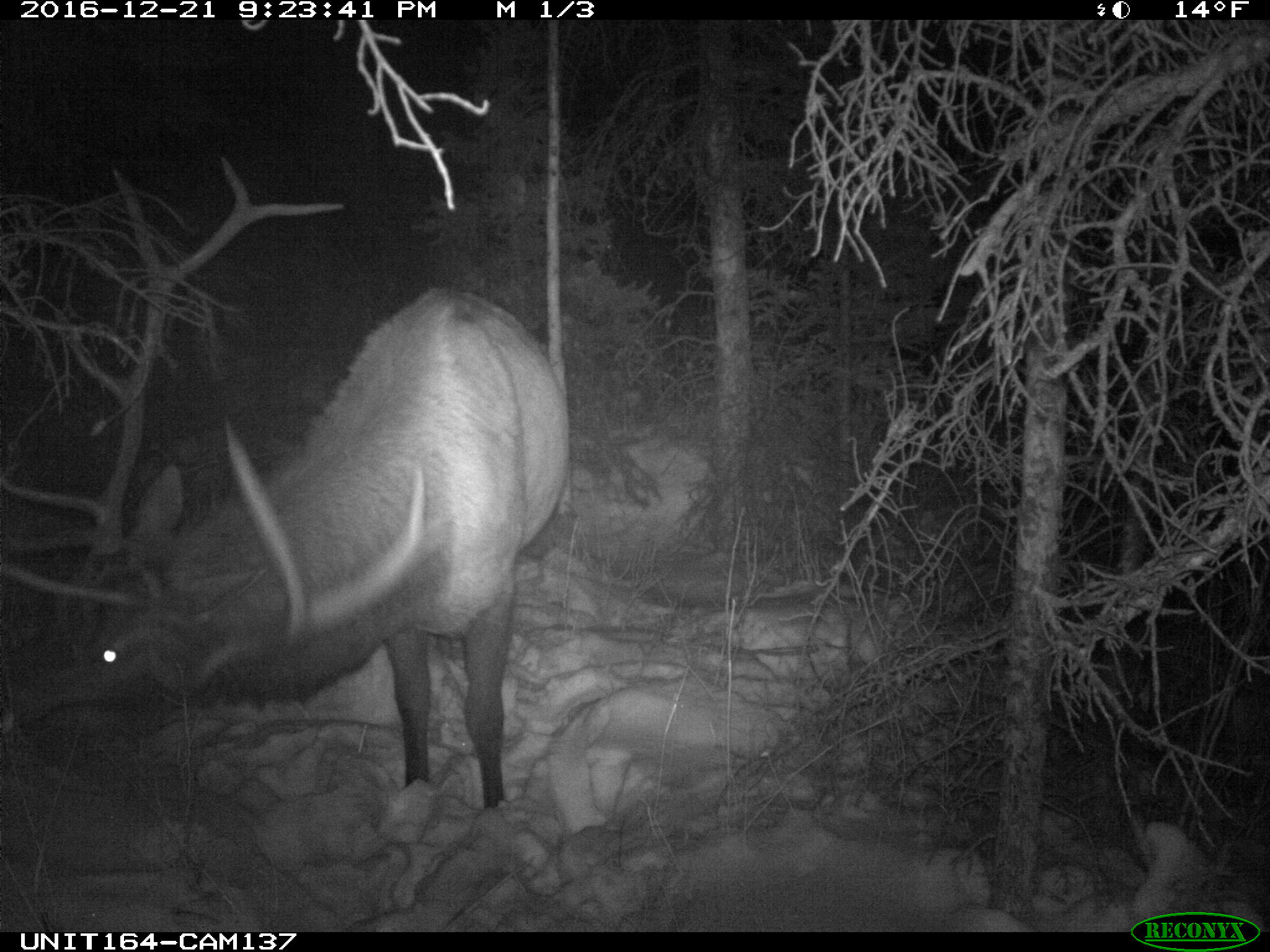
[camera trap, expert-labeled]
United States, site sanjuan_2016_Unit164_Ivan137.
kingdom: Animalia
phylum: Chordata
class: Mammalia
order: Artiodactyla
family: Cervidae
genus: Cervus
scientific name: Cervus elaphus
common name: red deer